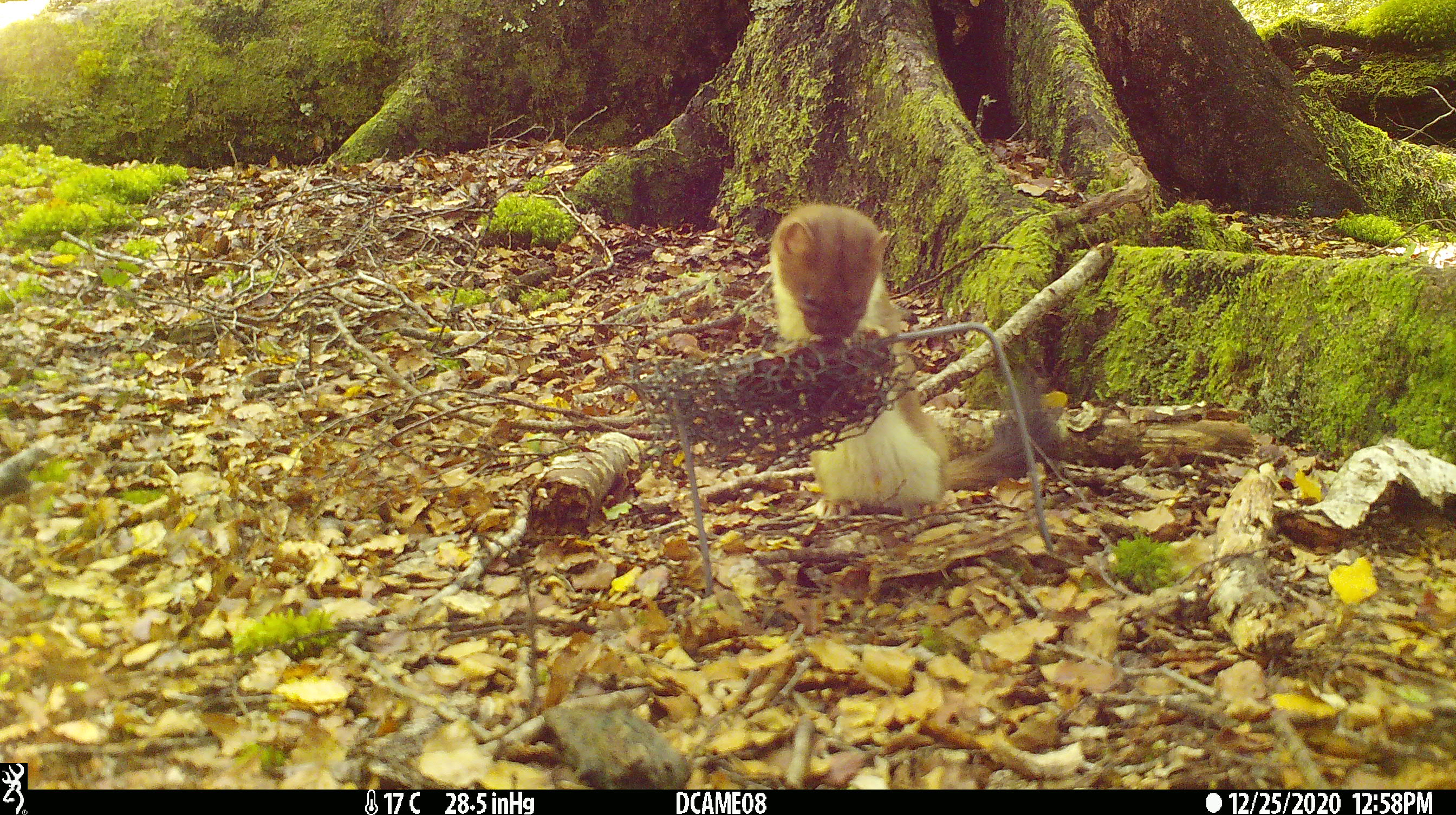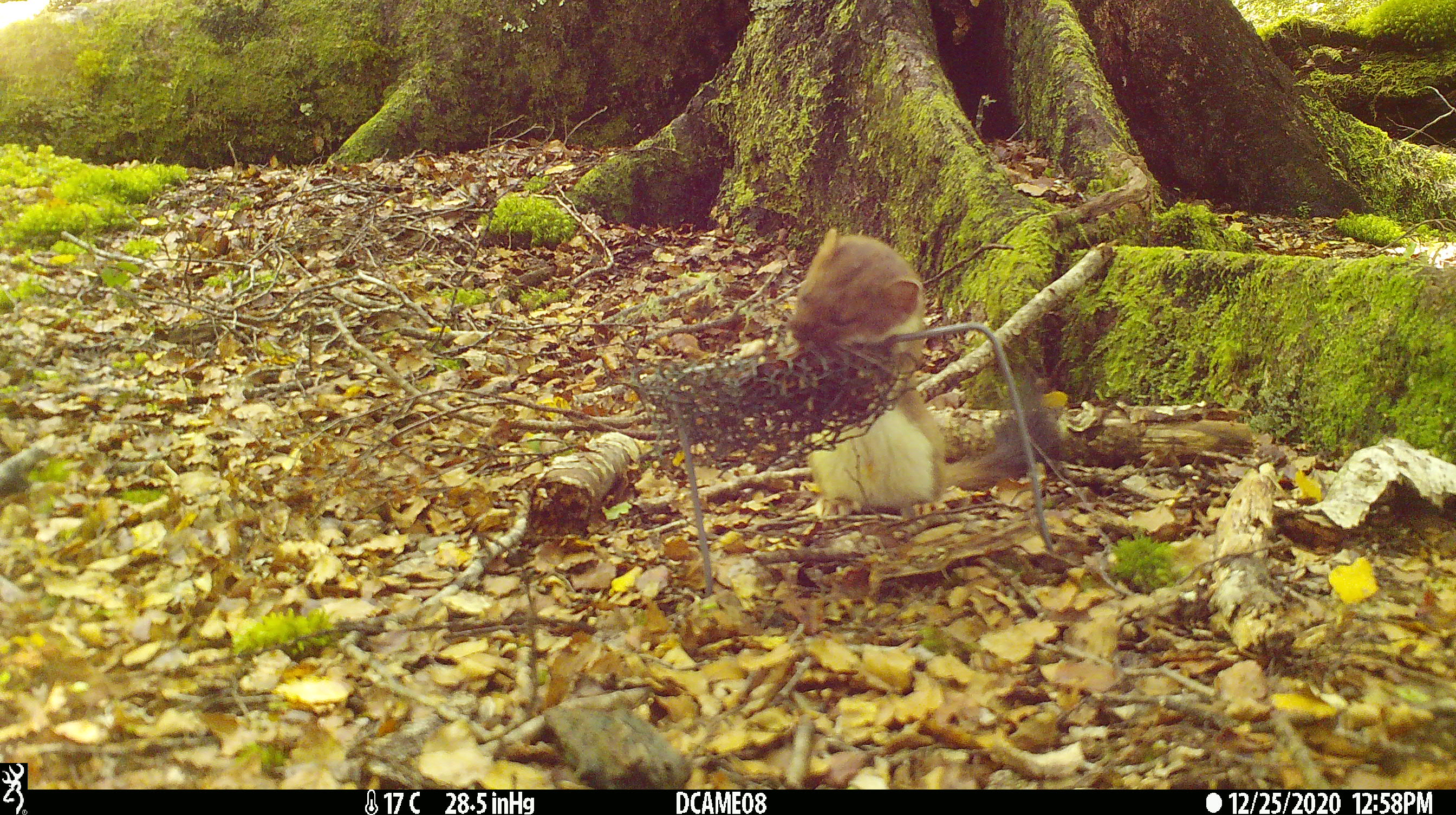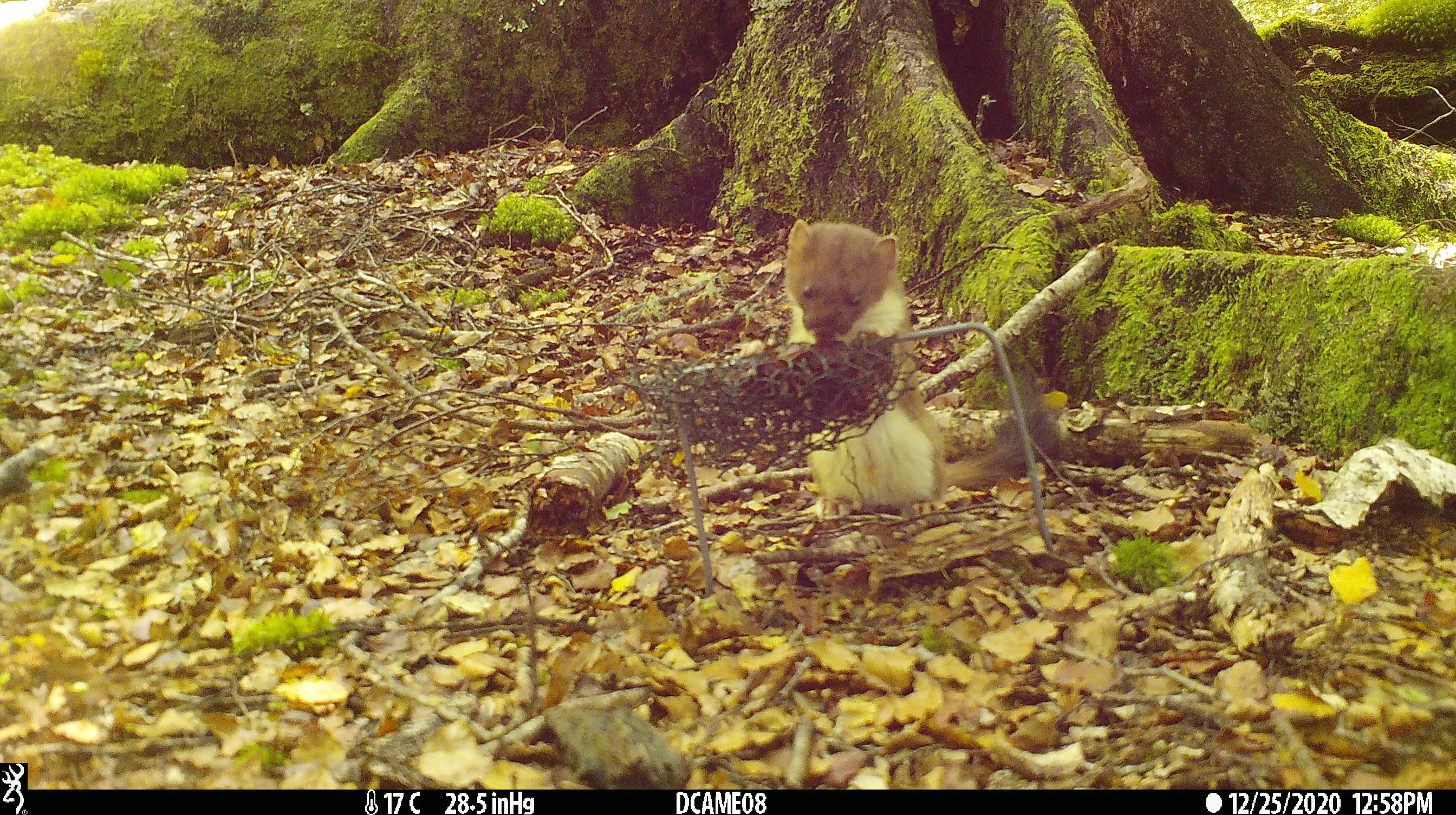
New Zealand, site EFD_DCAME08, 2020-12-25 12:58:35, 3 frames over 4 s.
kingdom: Animalia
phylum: Chordata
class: Mammalia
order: Carnivora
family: Mustelidae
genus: Mustela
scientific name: Mustela erminea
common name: stoat